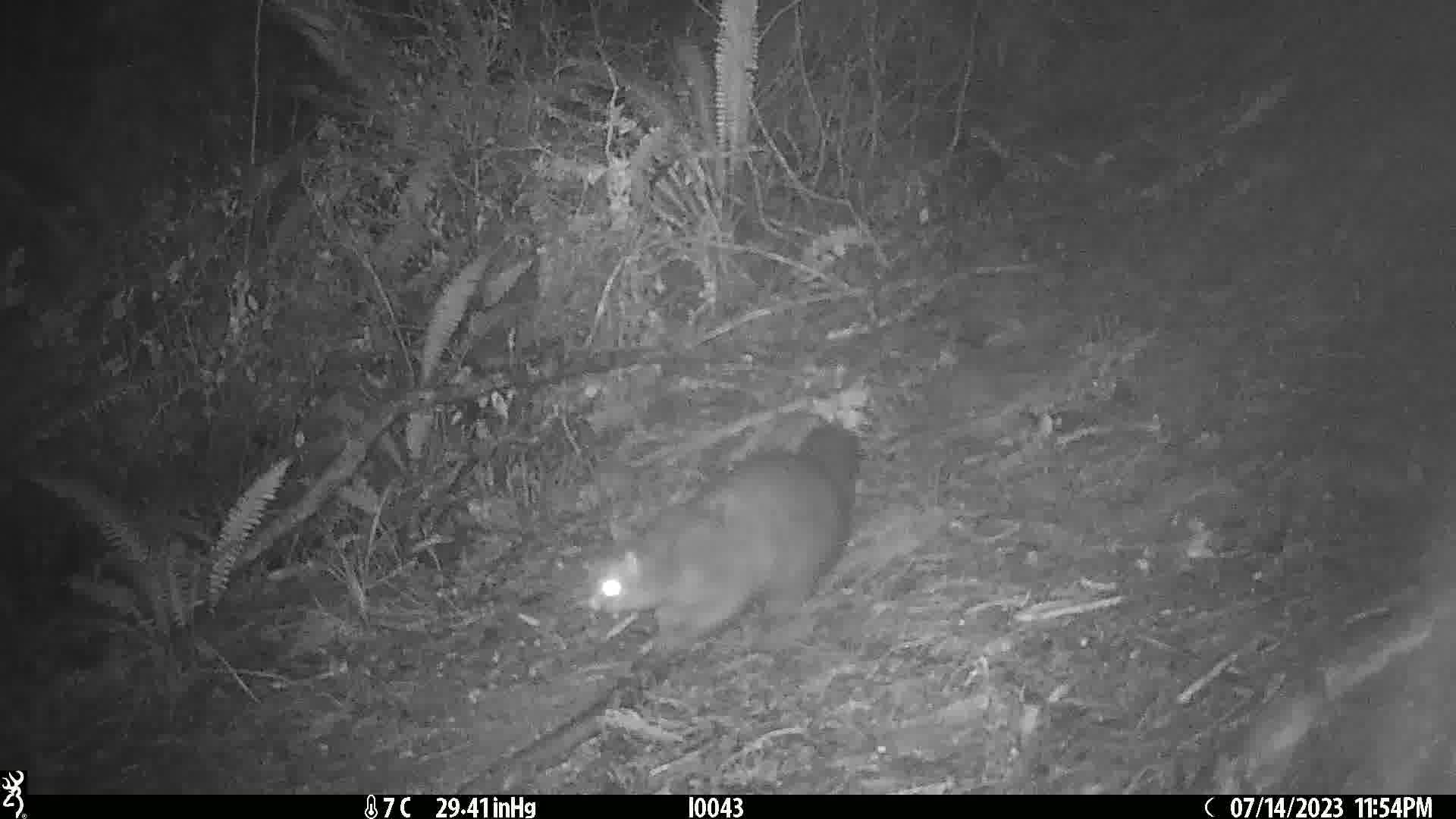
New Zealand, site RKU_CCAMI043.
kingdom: Animalia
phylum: Chordata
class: Mammalia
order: Diprotodontia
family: Phalangeridae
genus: Trichosurus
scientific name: Trichosurus vulpecula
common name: common brushtail possum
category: possum